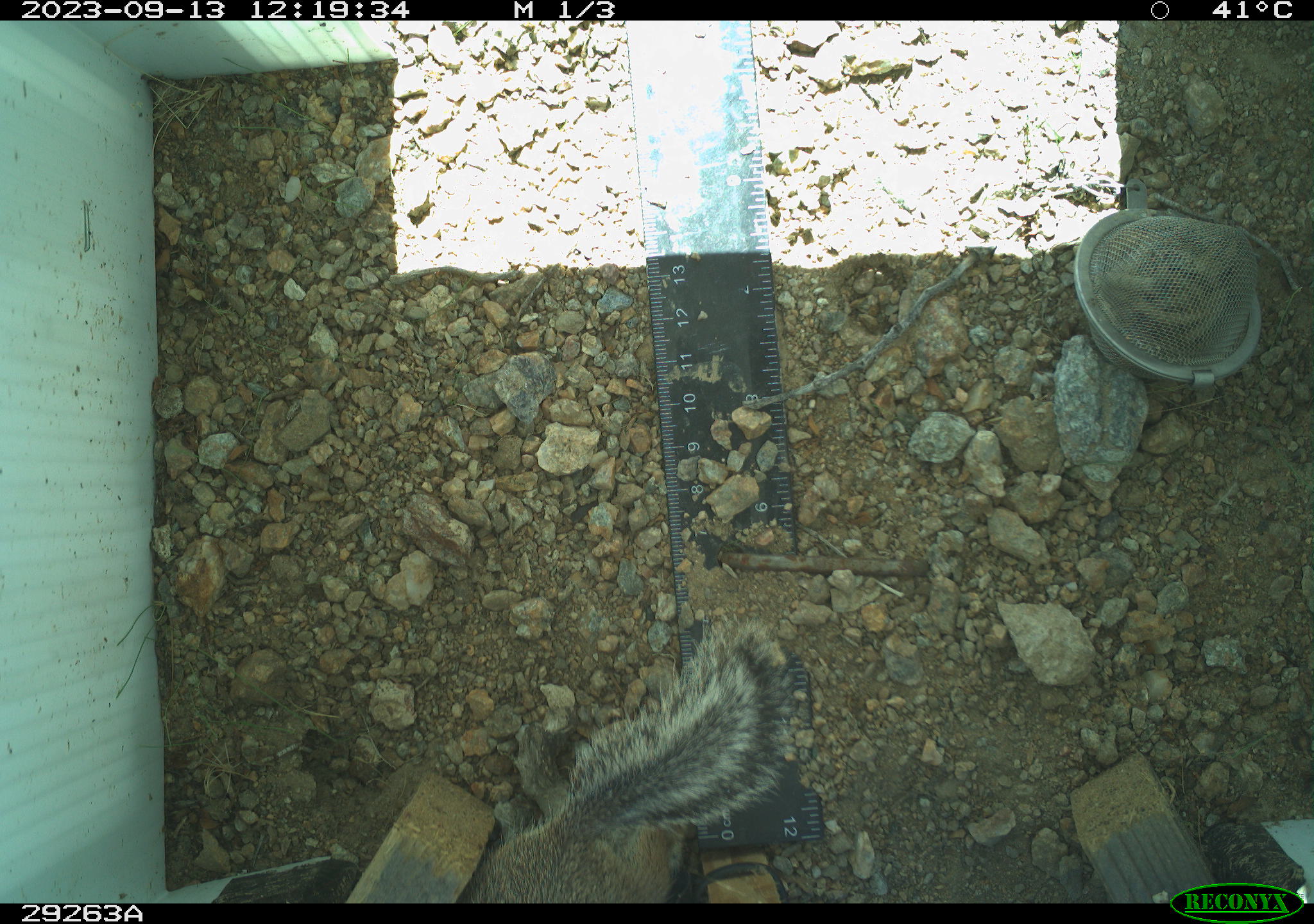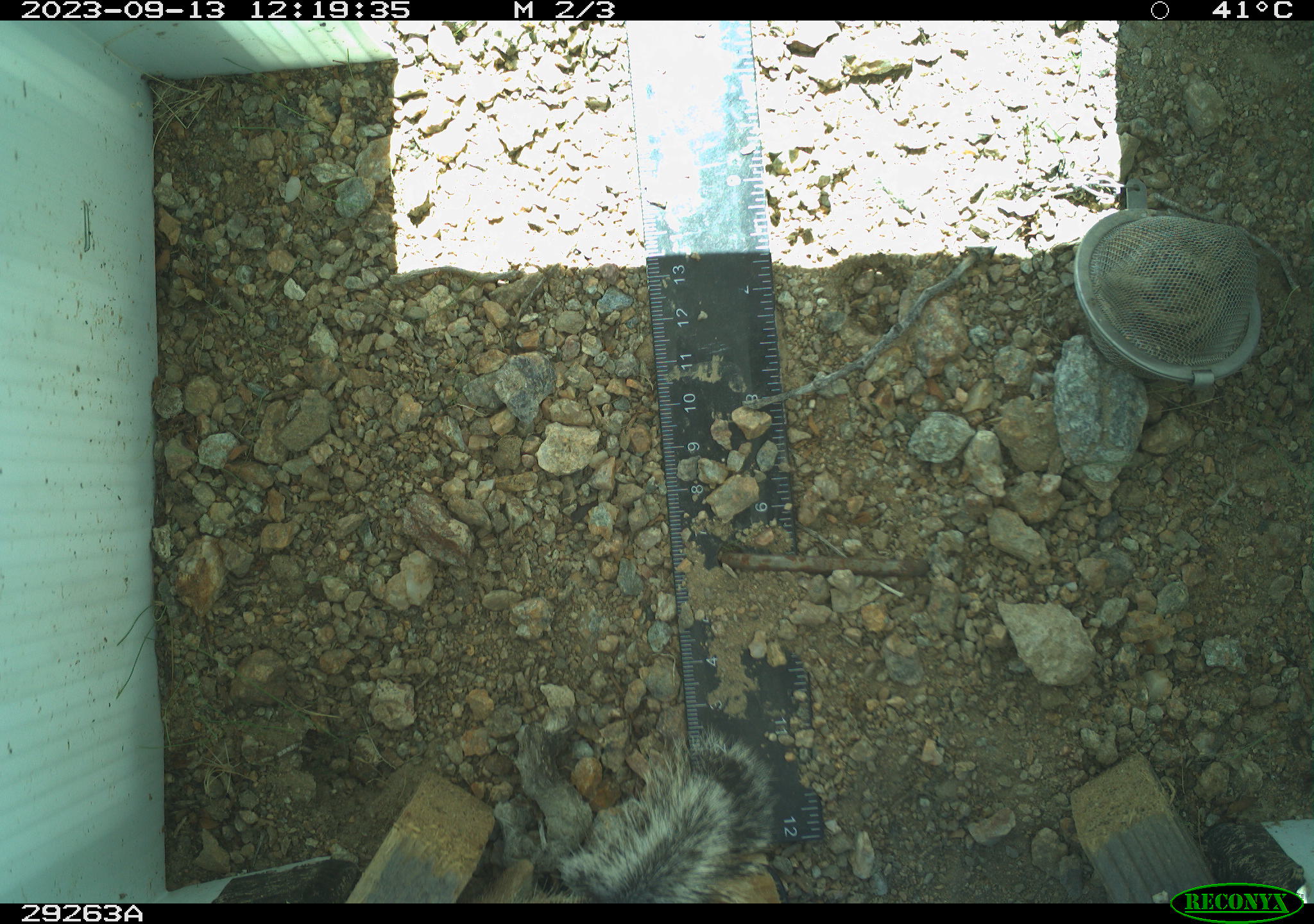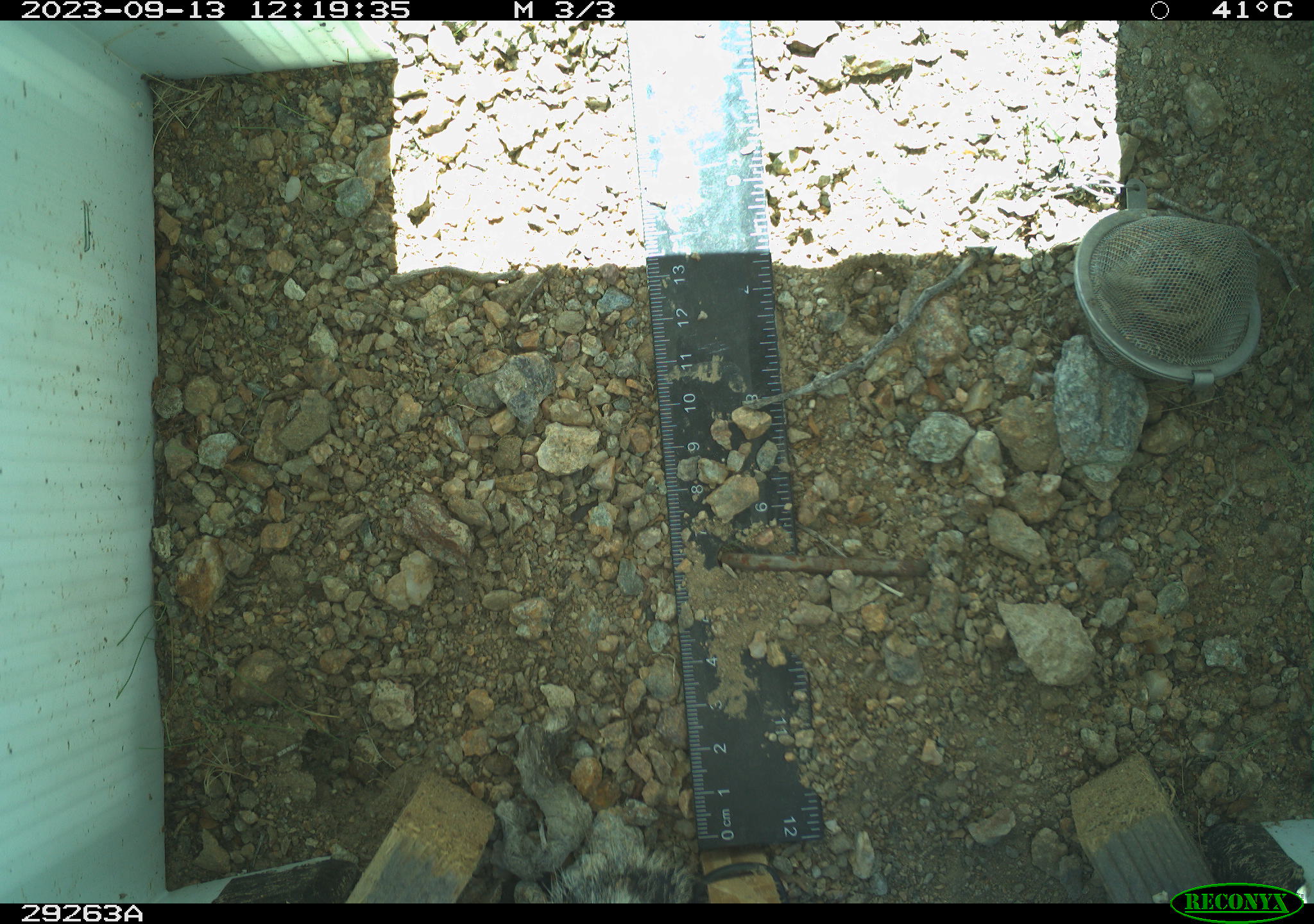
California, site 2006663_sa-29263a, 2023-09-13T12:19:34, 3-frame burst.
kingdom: Animalia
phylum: Chordata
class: Mammalia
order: Rodentia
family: Sciuridae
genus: Ammospermophilus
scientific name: Ammospermophilus leucurus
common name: white-tailed antelope squirrel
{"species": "white-tailed antelope squirrel (Ammospermophilus leucurus)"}